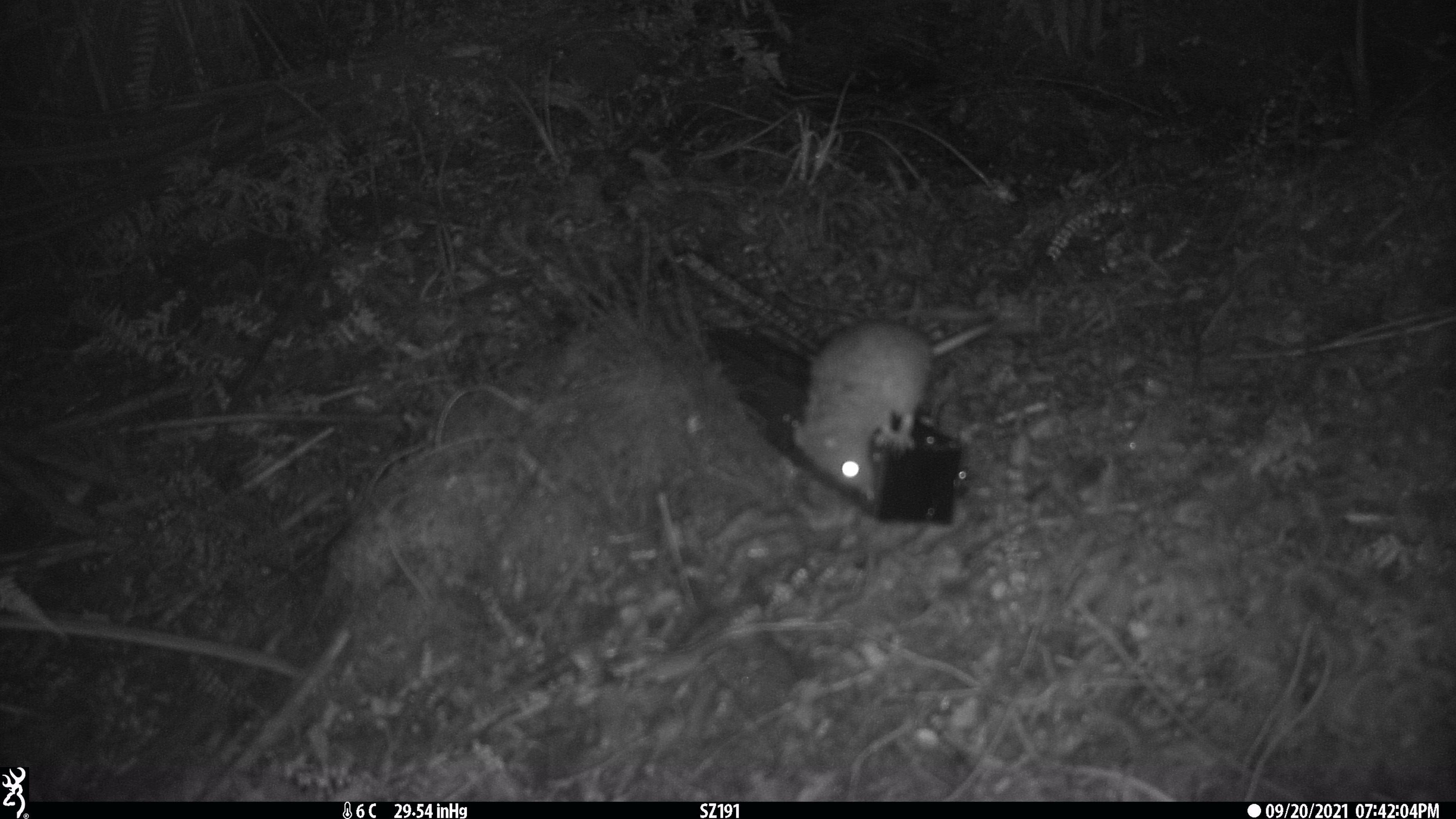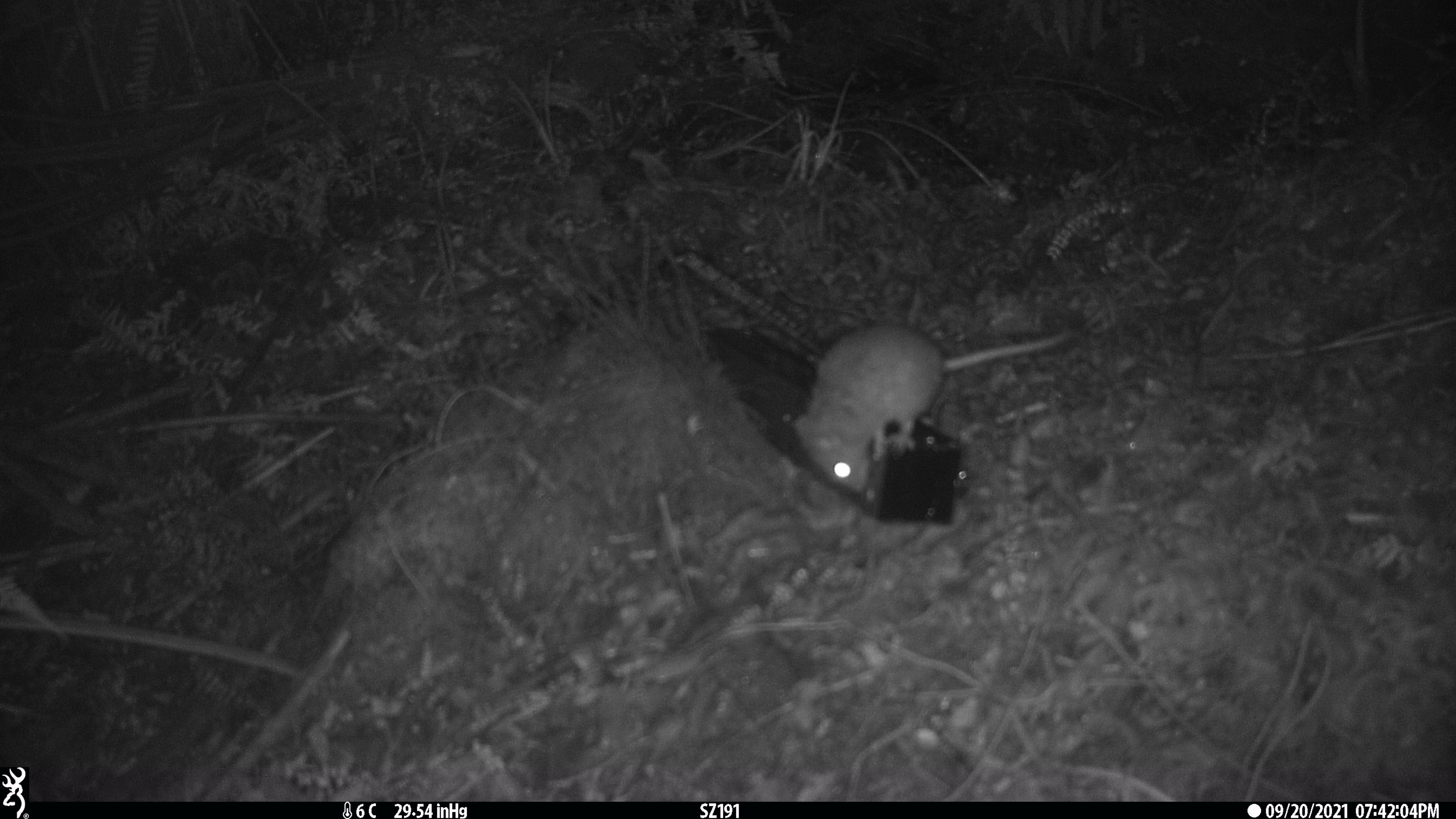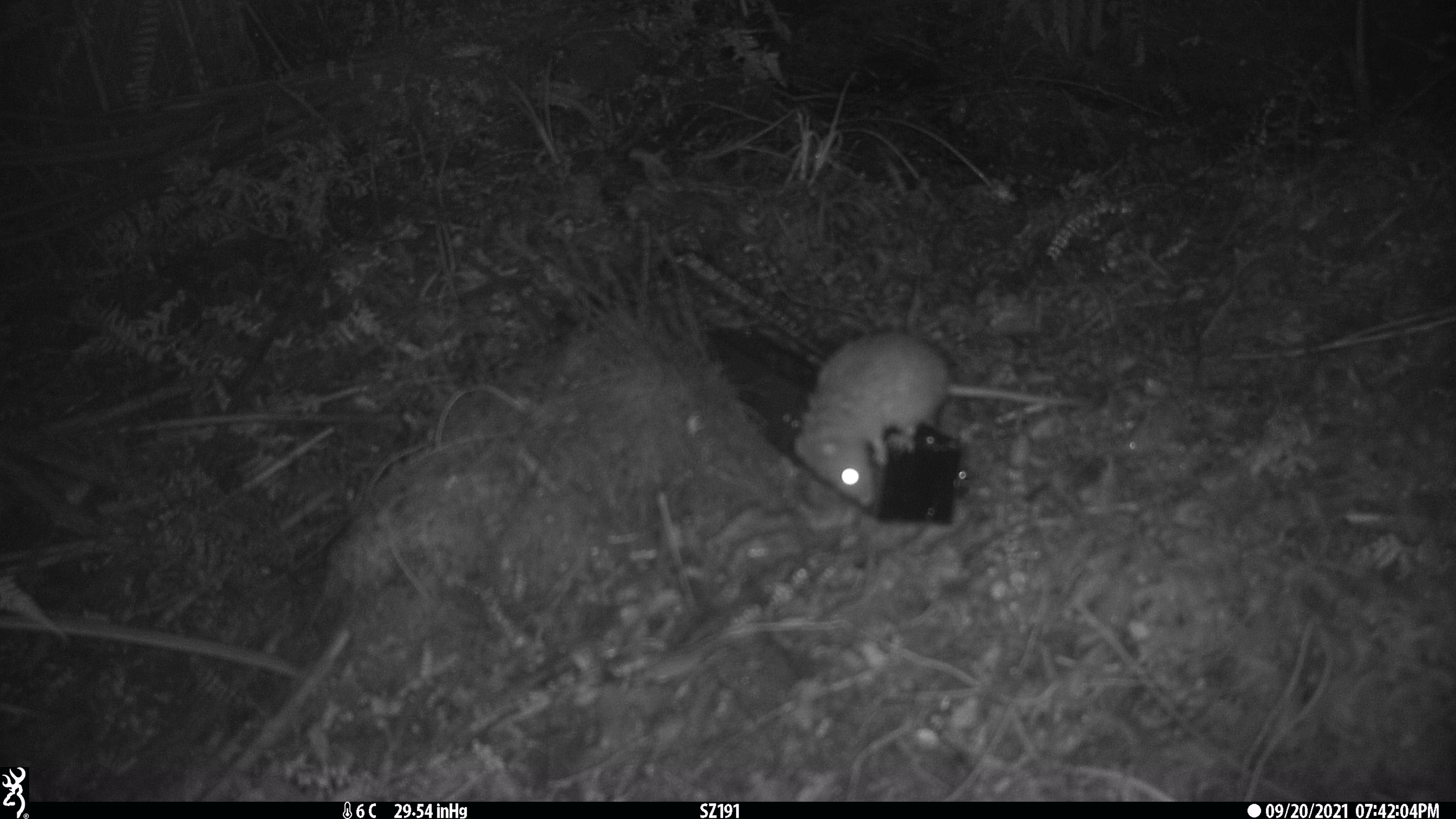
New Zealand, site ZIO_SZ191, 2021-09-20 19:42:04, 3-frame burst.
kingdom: Animalia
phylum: Chordata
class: Mammalia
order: Rodentia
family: Muridae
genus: Rattus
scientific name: Rattus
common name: rat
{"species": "rat (Rattus)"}